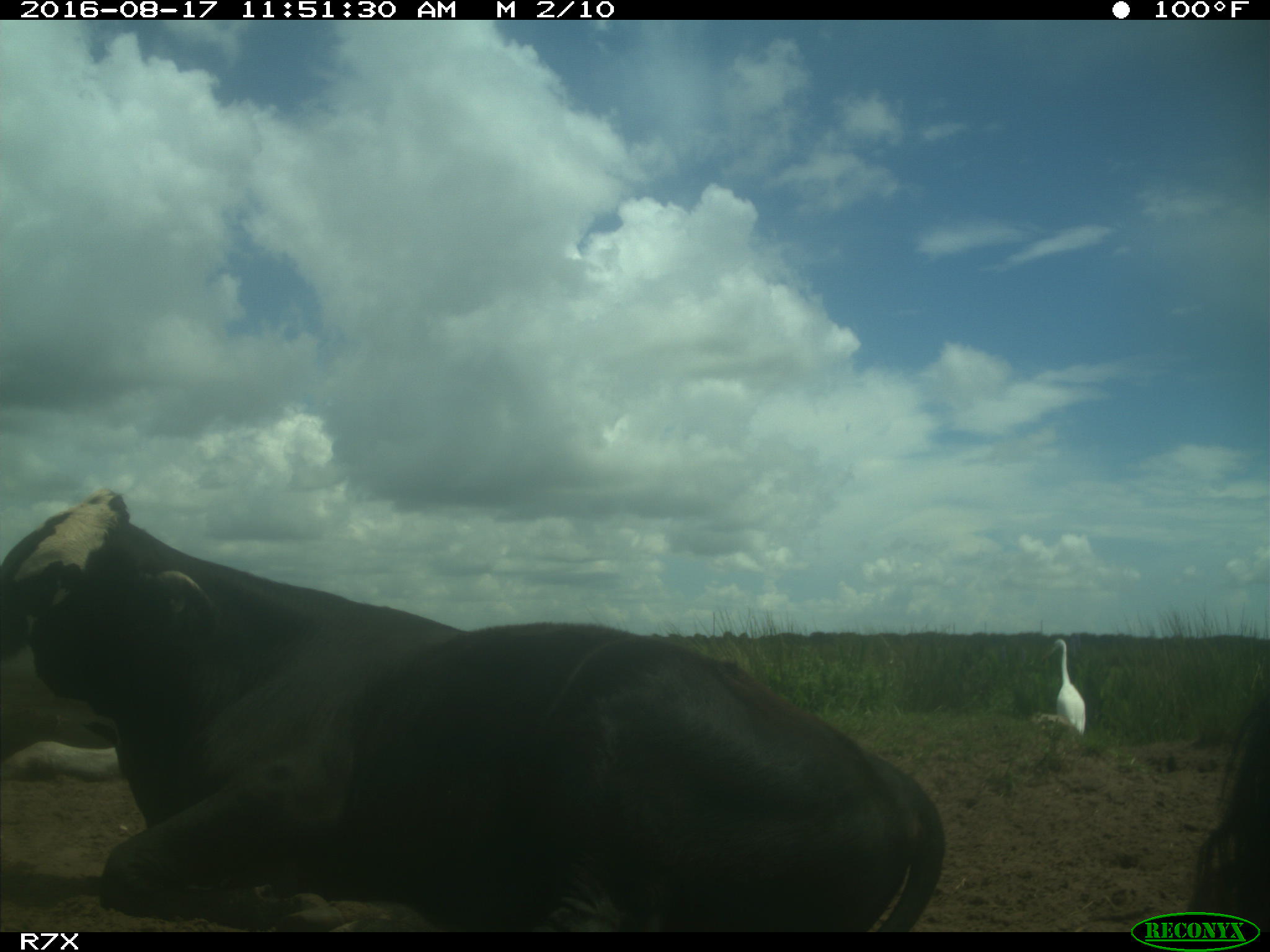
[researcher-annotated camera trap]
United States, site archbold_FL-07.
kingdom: Animalia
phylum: Chordata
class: Mammalia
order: Artiodactyla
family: Bovidae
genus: Bos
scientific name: Bos taurus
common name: domestic cow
Bos taurus (domestic cow).